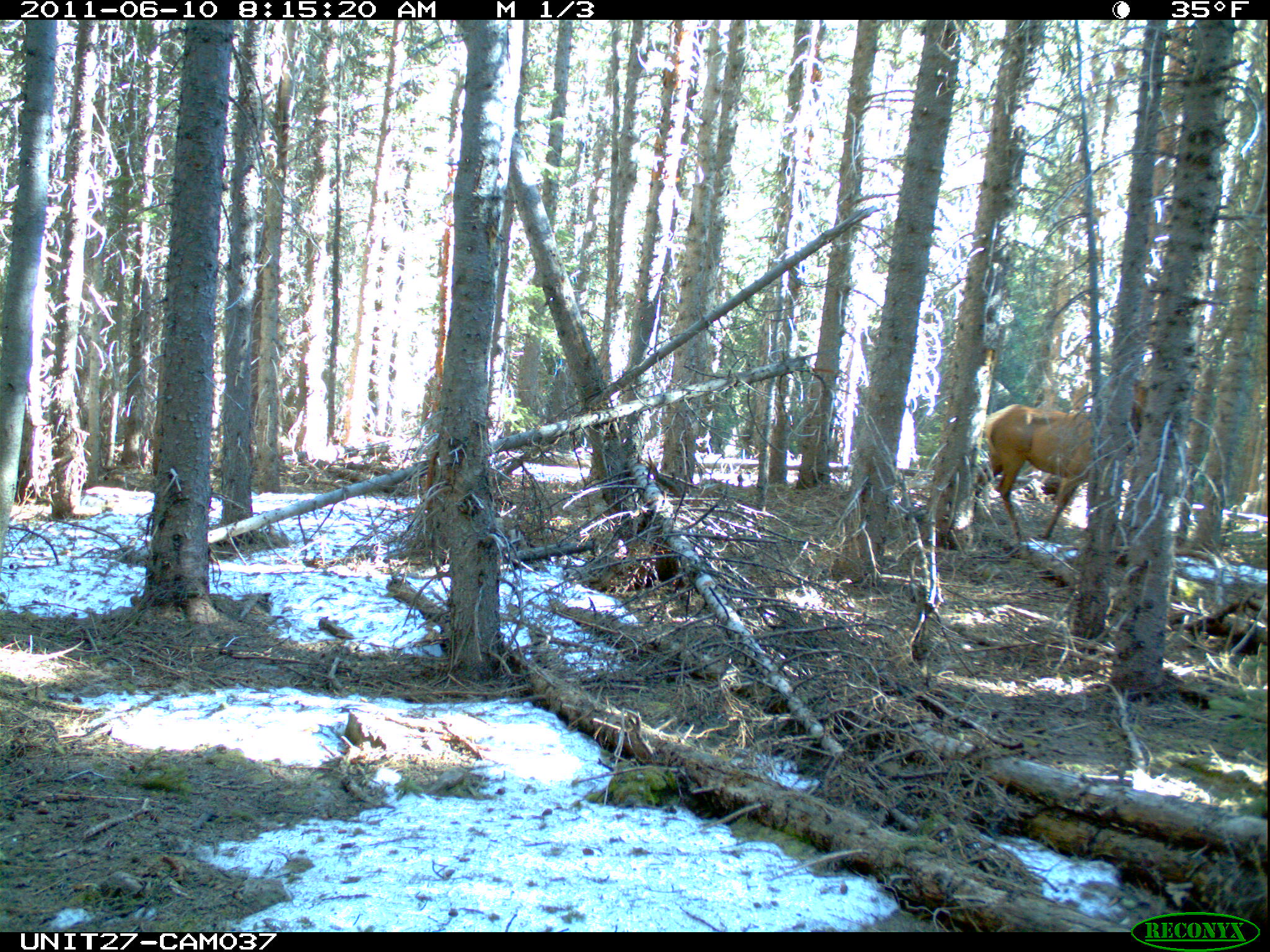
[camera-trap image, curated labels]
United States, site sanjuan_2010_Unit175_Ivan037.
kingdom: Animalia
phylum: Chordata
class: Mammalia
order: Artiodactyla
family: Cervidae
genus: Cervus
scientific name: Cervus elaphus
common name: red deer